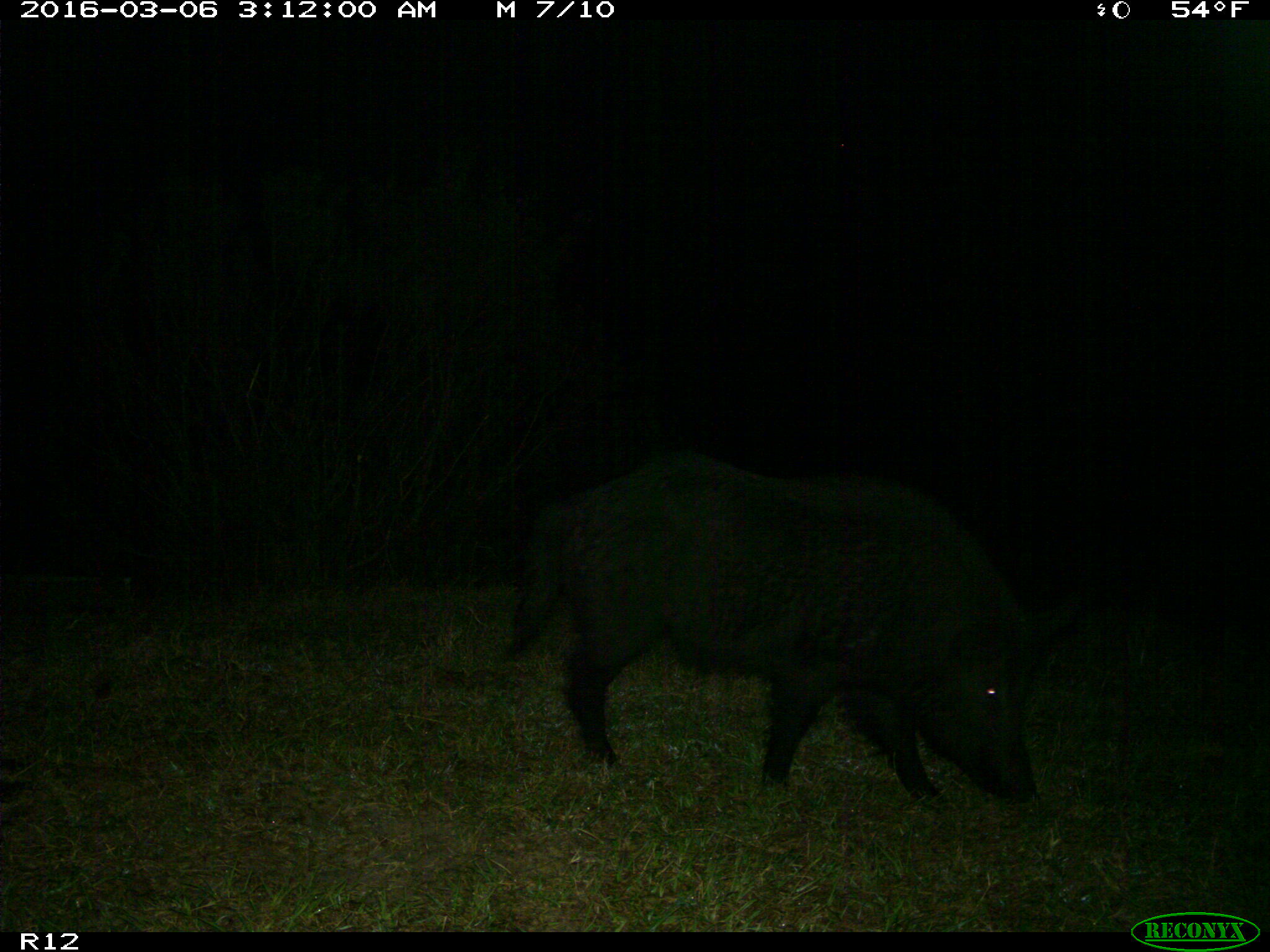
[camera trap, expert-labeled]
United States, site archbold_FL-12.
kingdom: Animalia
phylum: Chordata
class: Mammalia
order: Artiodactyla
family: Suidae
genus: Sus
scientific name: Sus scrofa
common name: wild boar